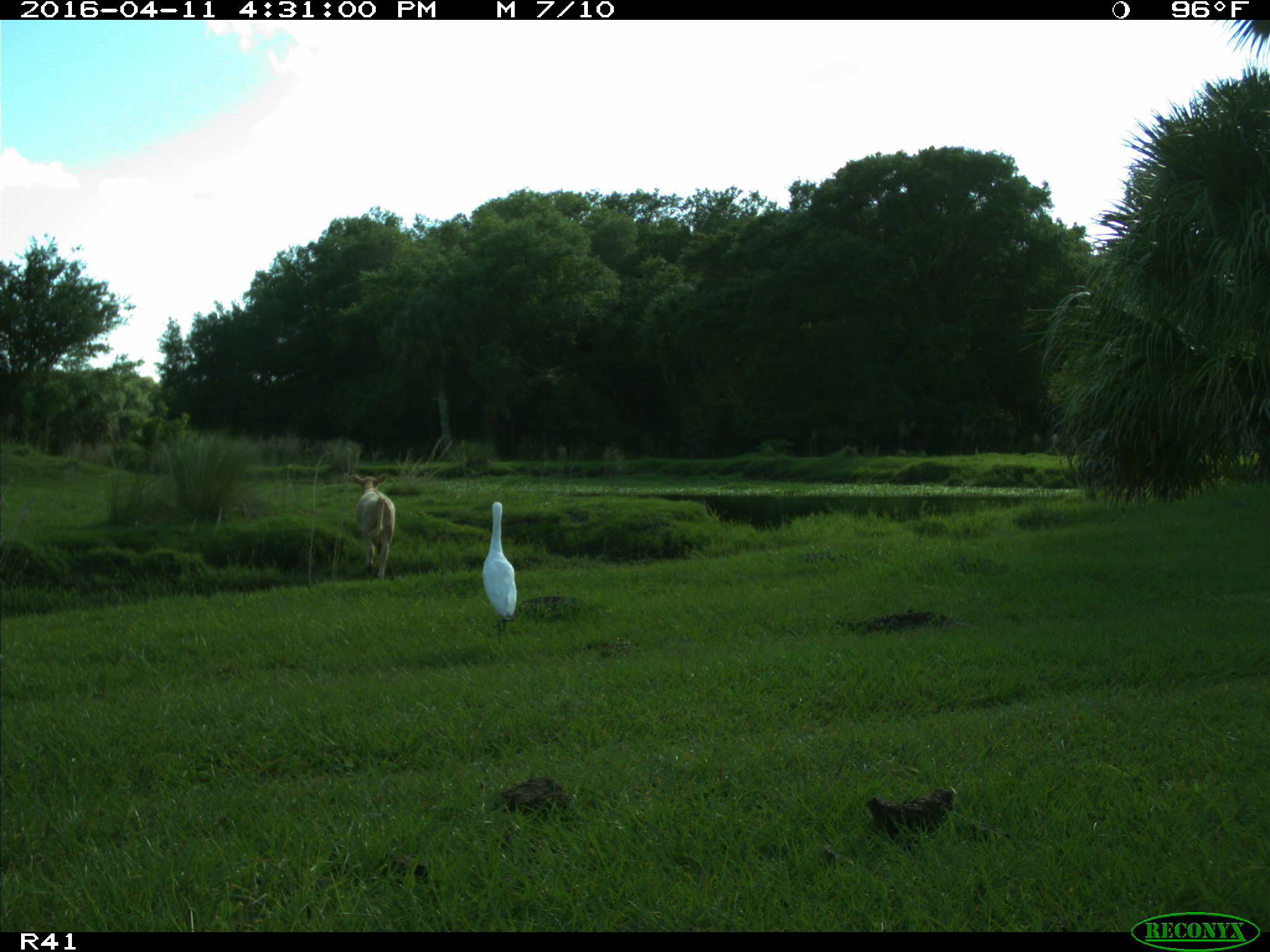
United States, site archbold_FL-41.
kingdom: Animalia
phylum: Chordata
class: Mammalia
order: Artiodactyla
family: Bovidae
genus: Bos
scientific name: Bos taurus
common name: domestic cow